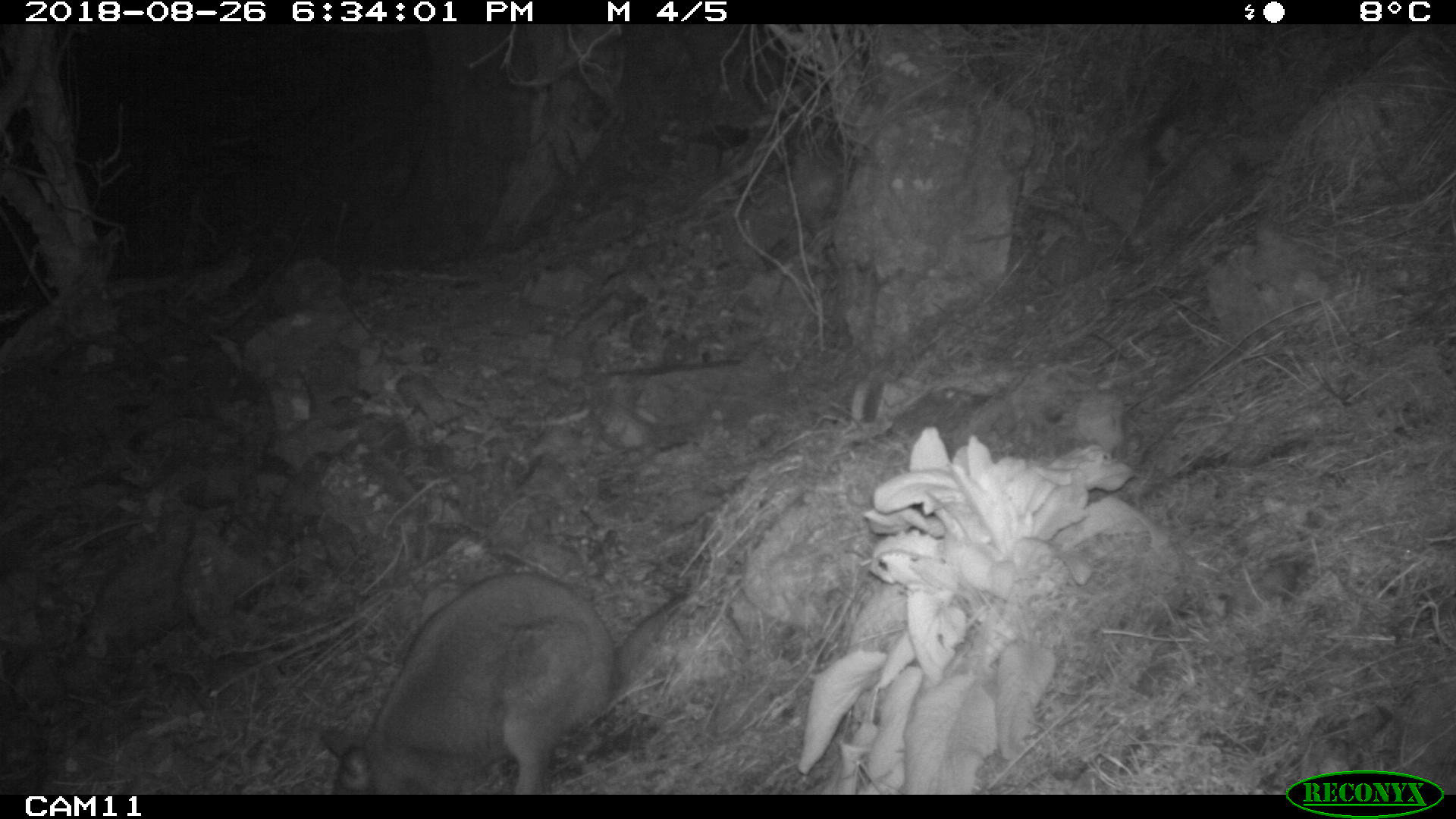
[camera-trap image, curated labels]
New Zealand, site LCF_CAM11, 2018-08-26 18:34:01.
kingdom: Animalia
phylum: Chordata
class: Mammalia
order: Diprotodontia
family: Macropodidae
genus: Notamacropus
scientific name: Notamacropus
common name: wallaby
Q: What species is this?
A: Wallaby (Notamacropus).